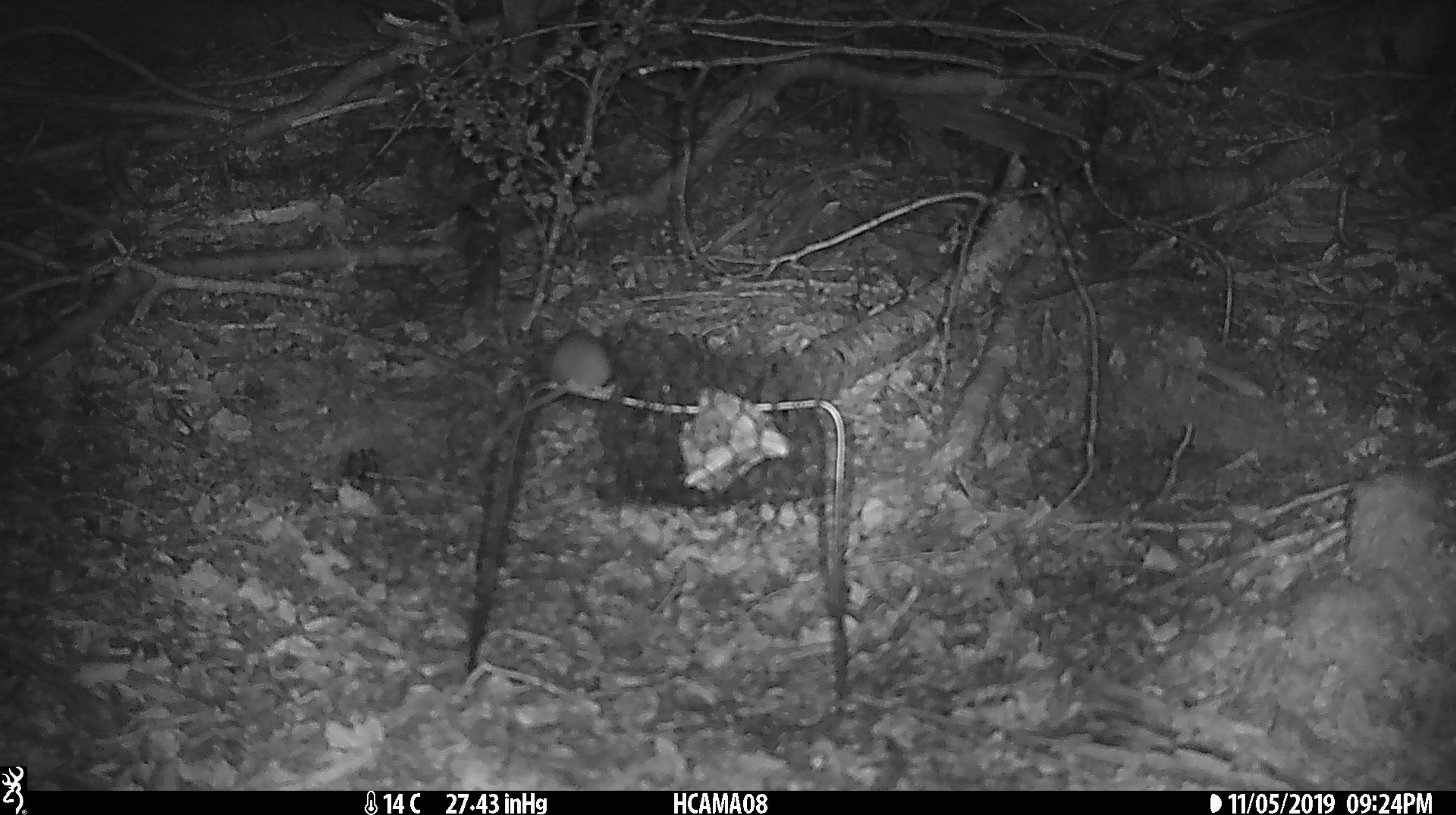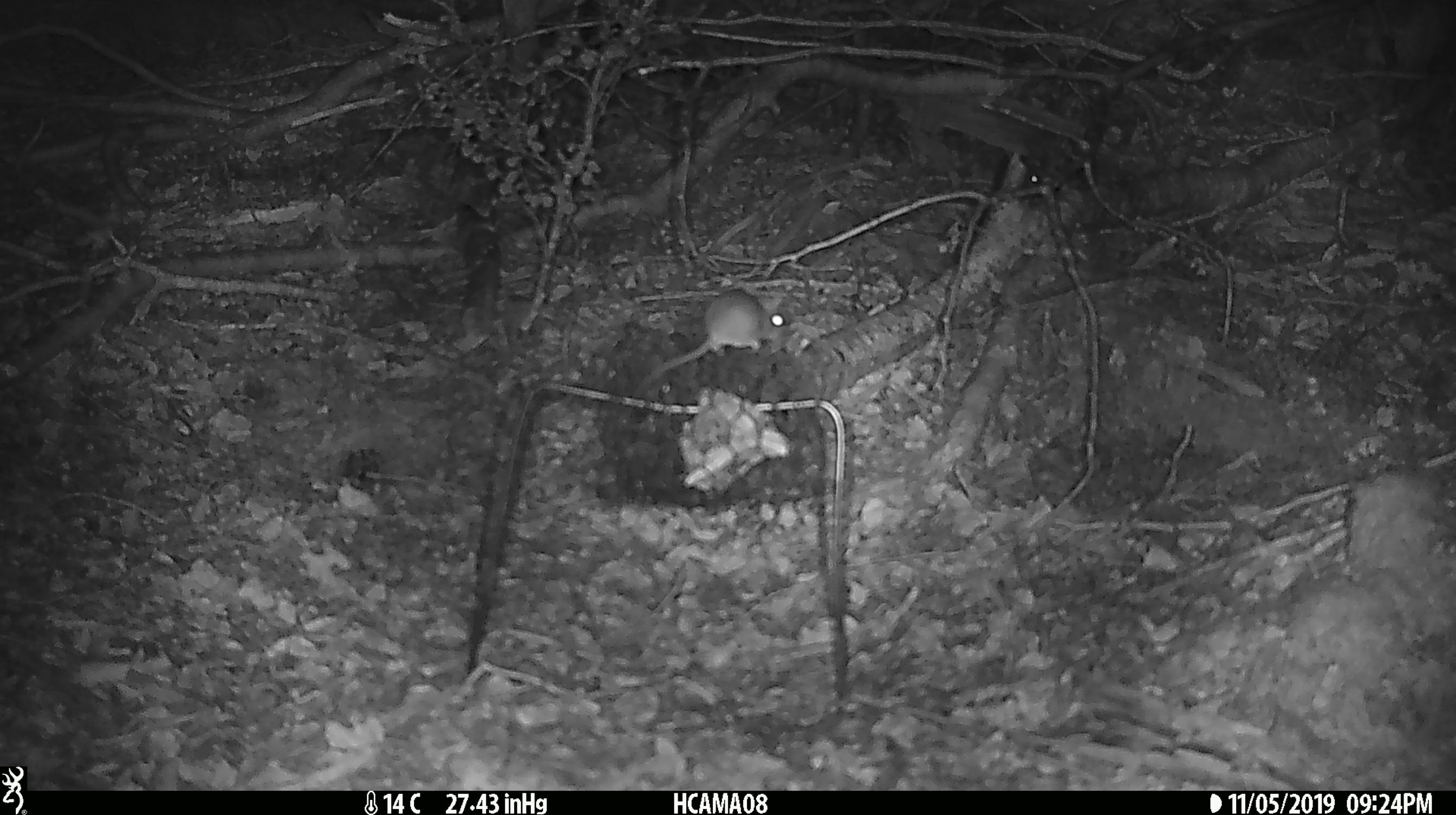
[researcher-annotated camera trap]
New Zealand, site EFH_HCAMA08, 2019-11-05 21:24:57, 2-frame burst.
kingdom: Animalia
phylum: Chordata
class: Mammalia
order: Rodentia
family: Muridae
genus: Mus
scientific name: Mus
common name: mouse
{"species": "mouse (Mus)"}